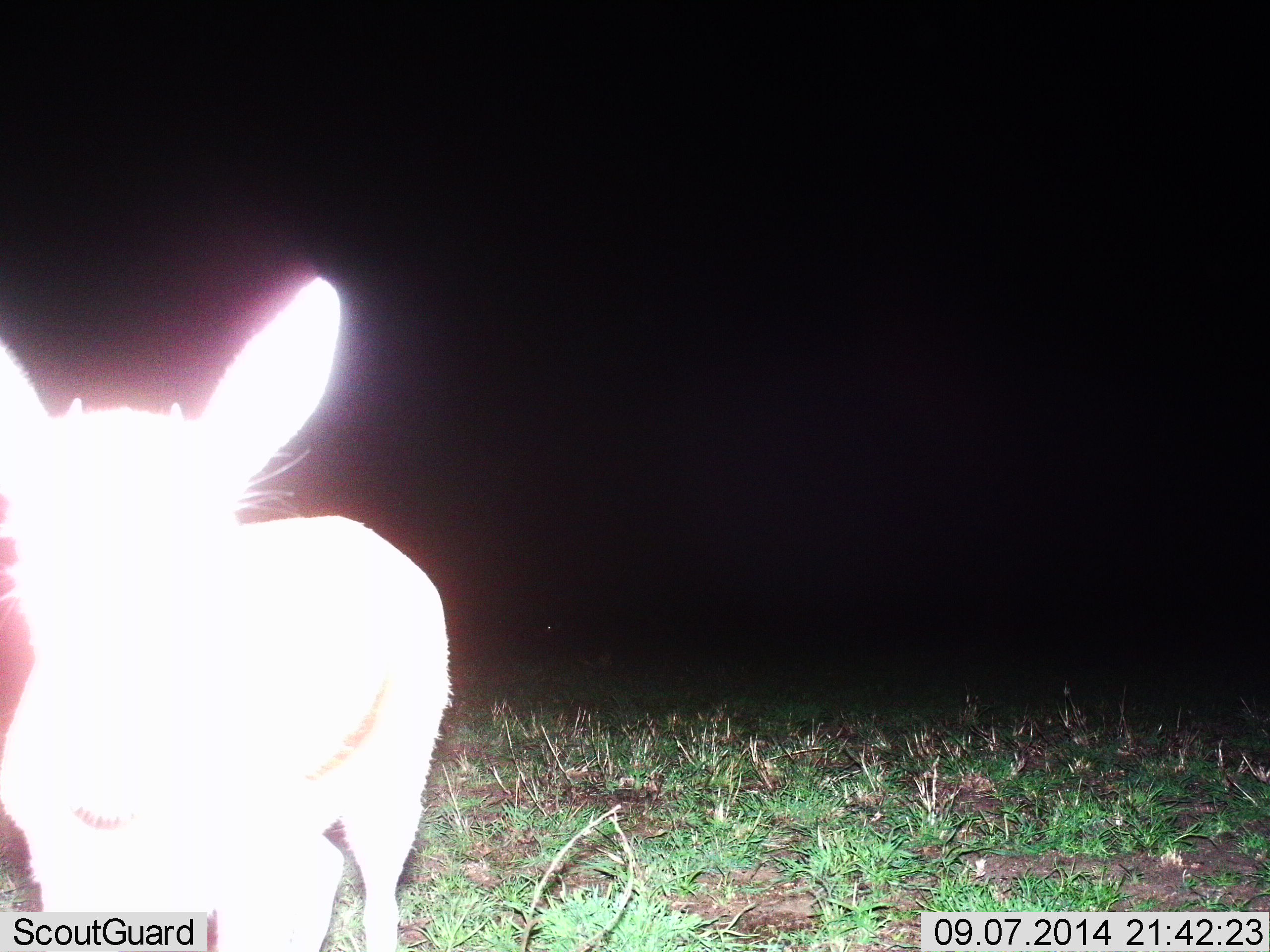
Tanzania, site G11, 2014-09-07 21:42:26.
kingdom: Animalia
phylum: Chordata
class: Mammalia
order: Artiodactyla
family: Bovidae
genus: Eudorcas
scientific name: Eudorcas thomsonii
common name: thomson's gazelle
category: gazellethomsons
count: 1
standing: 100%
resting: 14%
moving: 0%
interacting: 0%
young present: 0%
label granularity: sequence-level